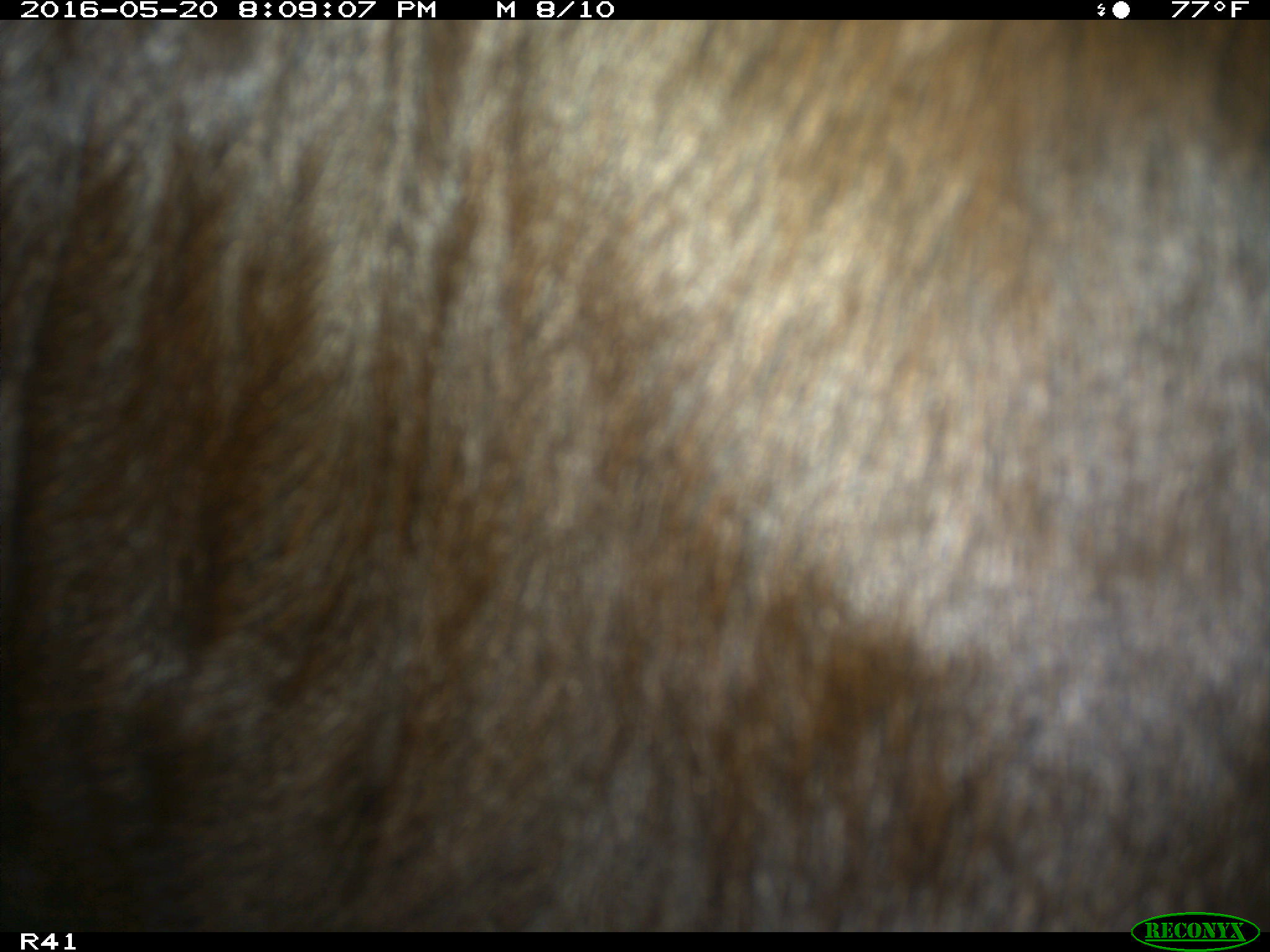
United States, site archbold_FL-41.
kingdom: Animalia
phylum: Chordata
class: Mammalia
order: Artiodactyla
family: Bovidae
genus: Bos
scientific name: Bos taurus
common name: domestic cow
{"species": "Bos taurus (domestic cow)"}